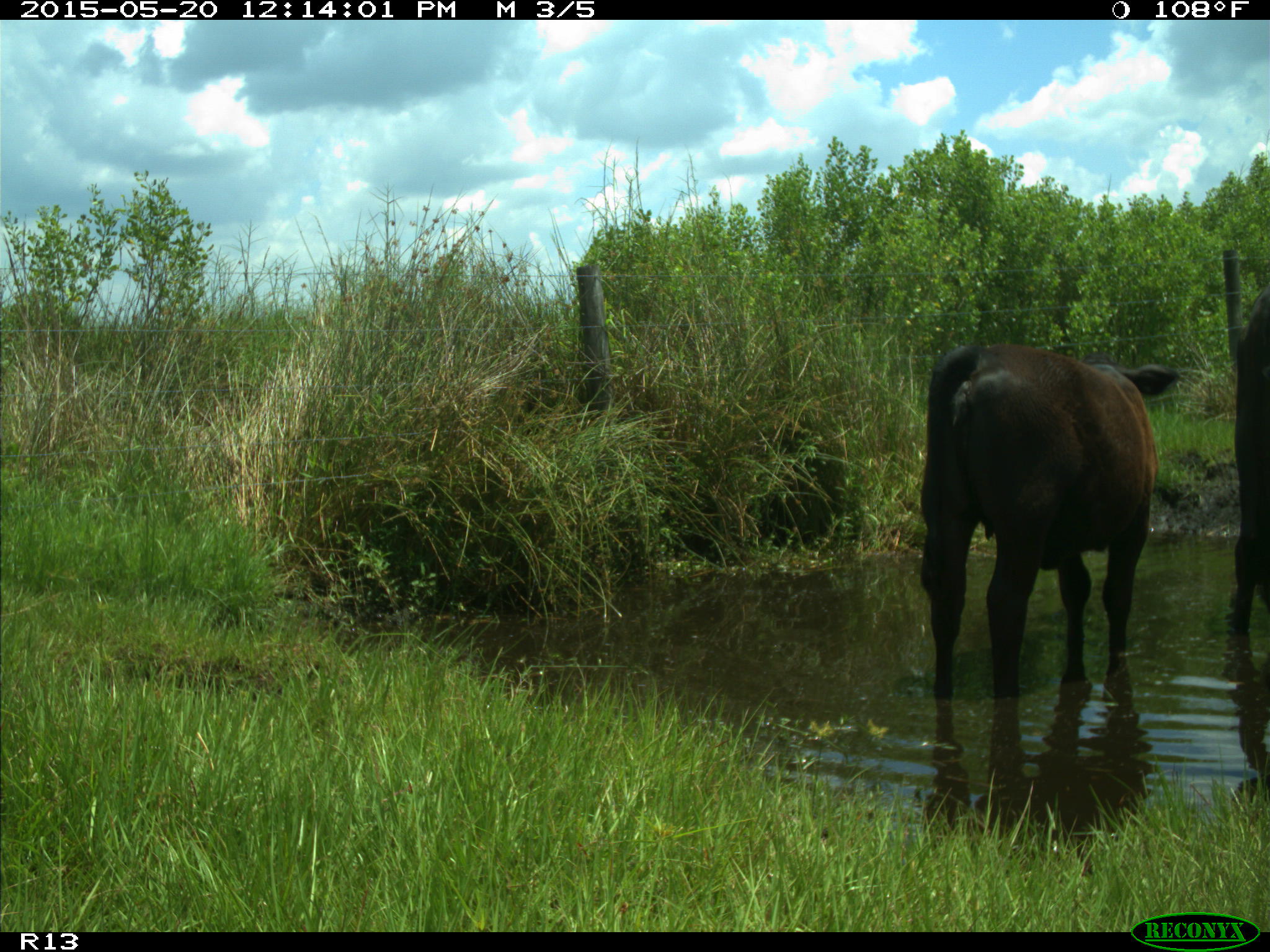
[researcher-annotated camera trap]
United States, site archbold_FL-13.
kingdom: Animalia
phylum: Chordata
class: Mammalia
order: Artiodactyla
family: Bovidae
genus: Bos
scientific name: Bos taurus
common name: domestic cow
Bos taurus (domestic cow).